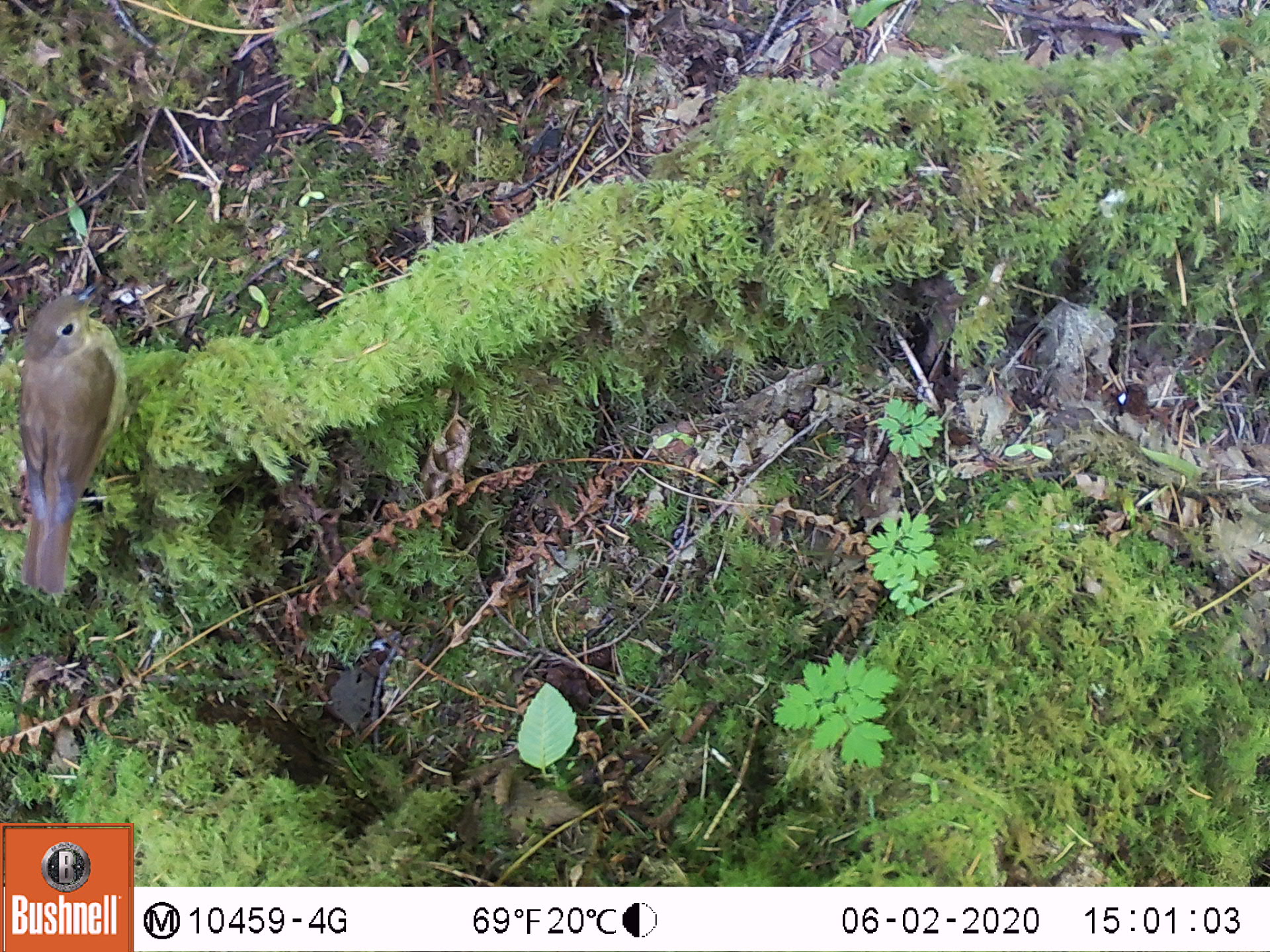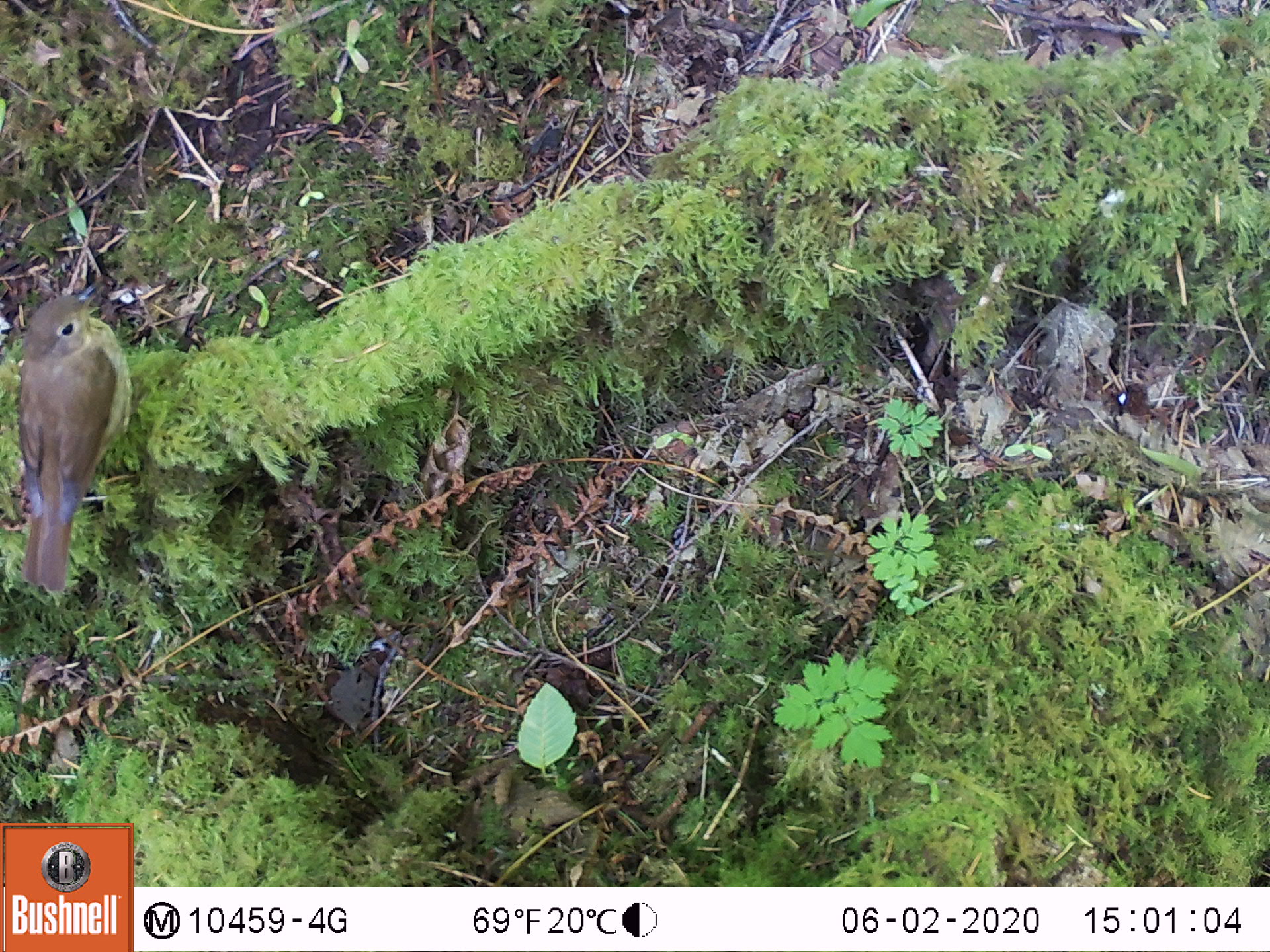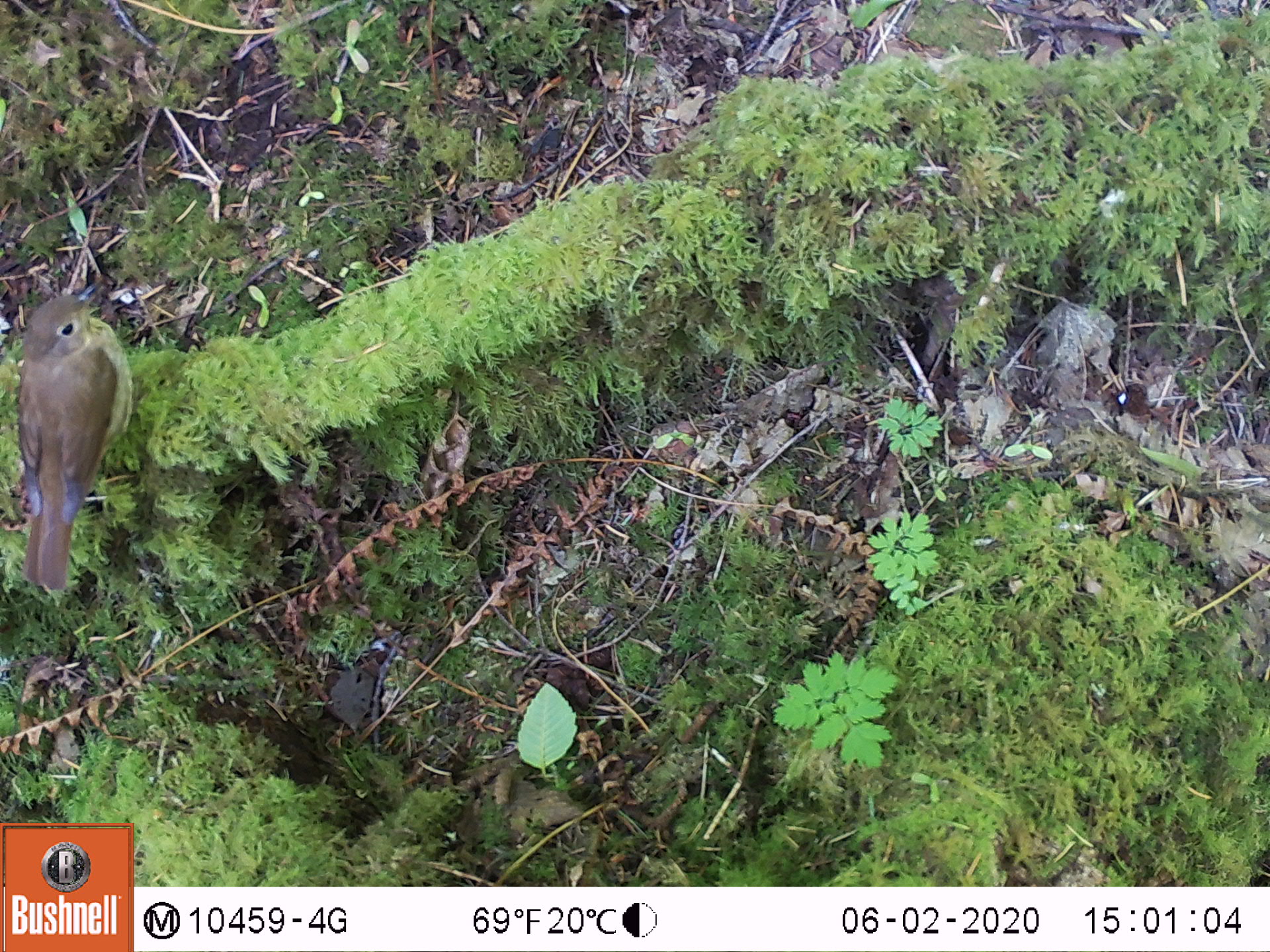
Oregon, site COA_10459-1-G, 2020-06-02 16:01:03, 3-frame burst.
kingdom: Animalia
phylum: Chordata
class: Aves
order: Passeriformes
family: Turdidae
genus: Catharus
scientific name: Catharus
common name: brown thrushes and nightingale-thrushes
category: catharus species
Catharus species (brown thrushes and nightingale-thrushes) (Catharus).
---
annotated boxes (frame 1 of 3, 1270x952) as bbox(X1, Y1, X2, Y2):
catharus species: bbox(21, 272, 135, 592)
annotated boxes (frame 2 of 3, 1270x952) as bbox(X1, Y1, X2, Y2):
catharus species: bbox(10, 278, 136, 600)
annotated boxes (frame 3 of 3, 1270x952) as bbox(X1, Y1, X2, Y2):
catharus species: bbox(10, 276, 138, 599)